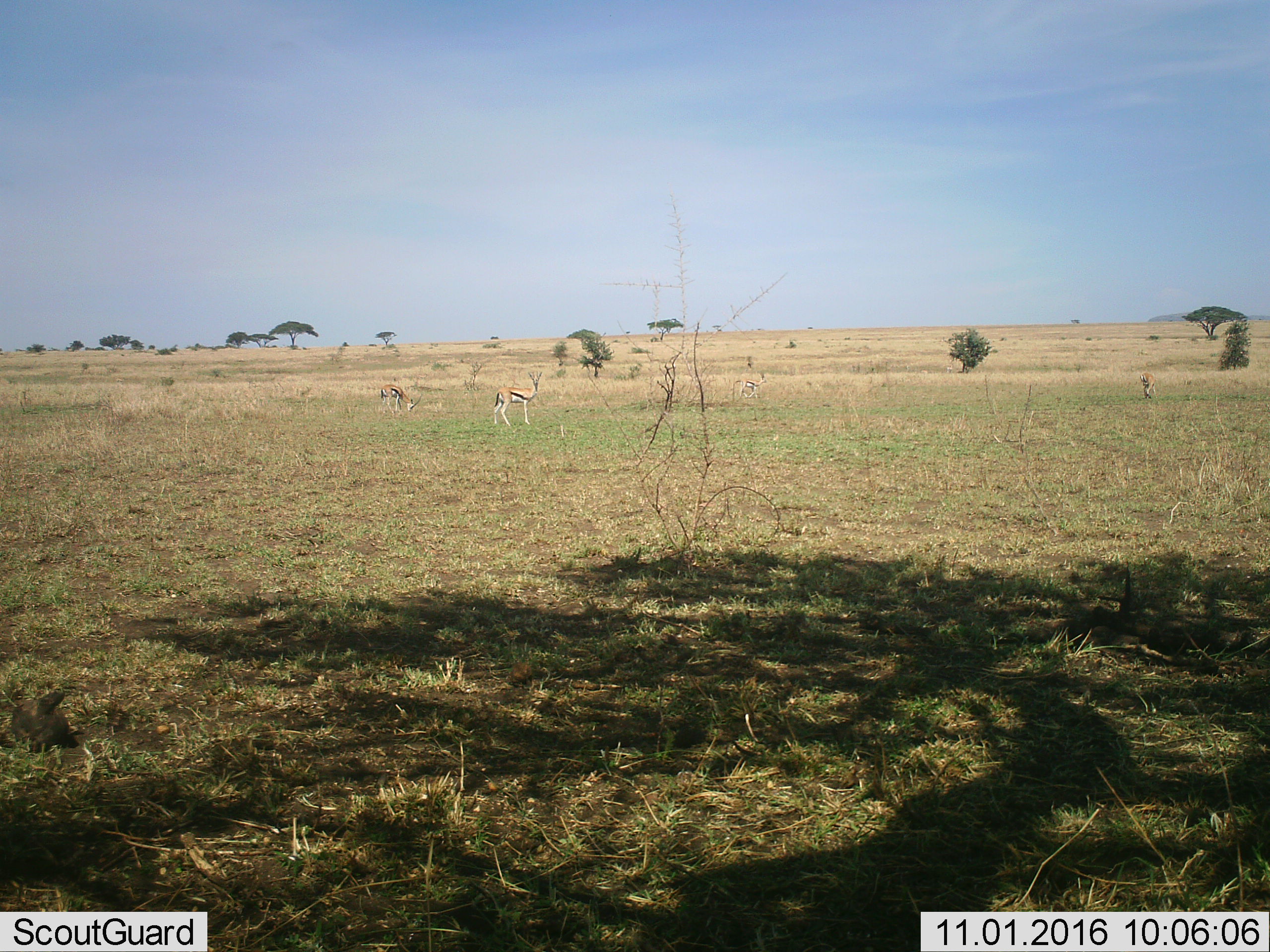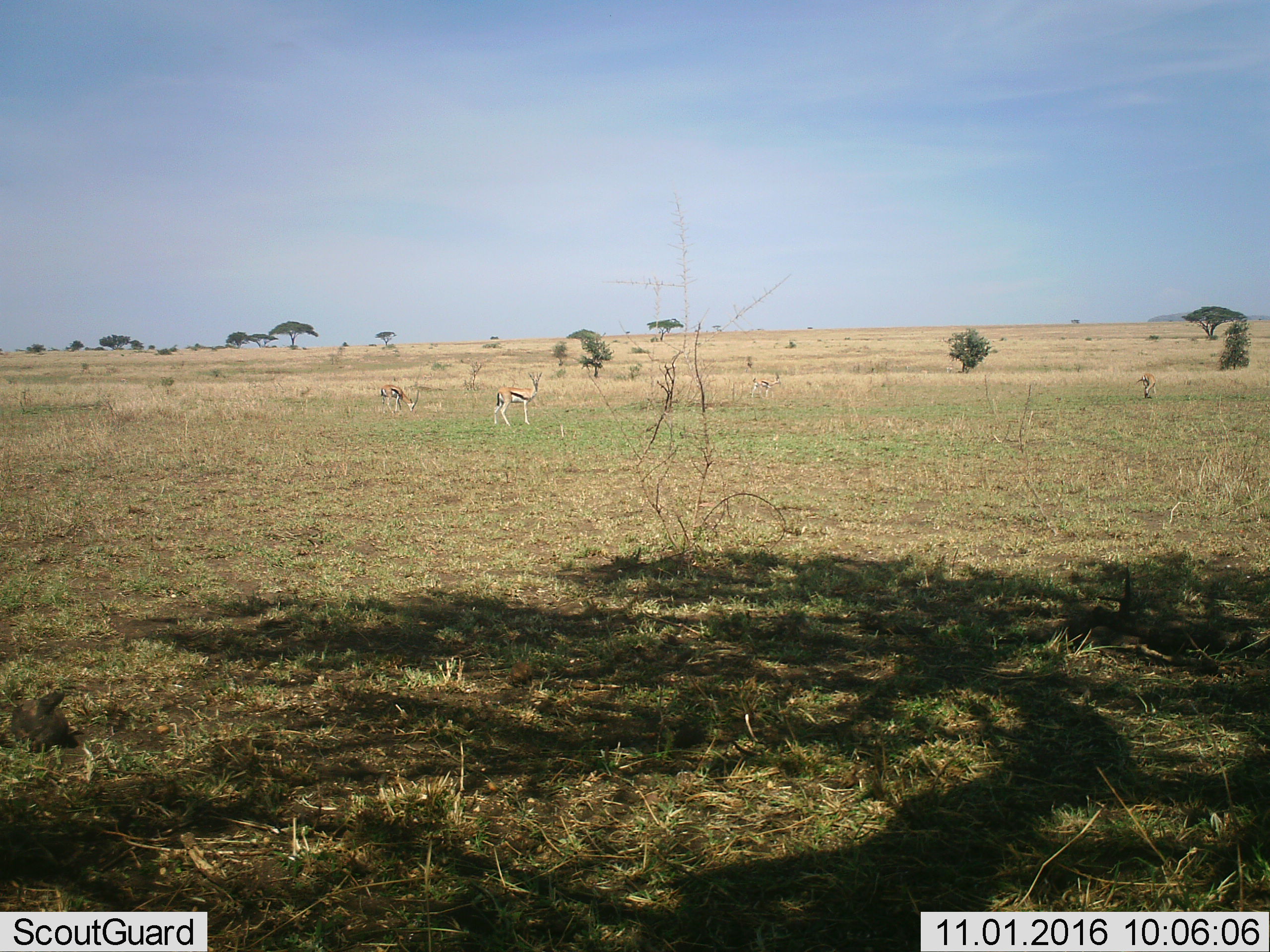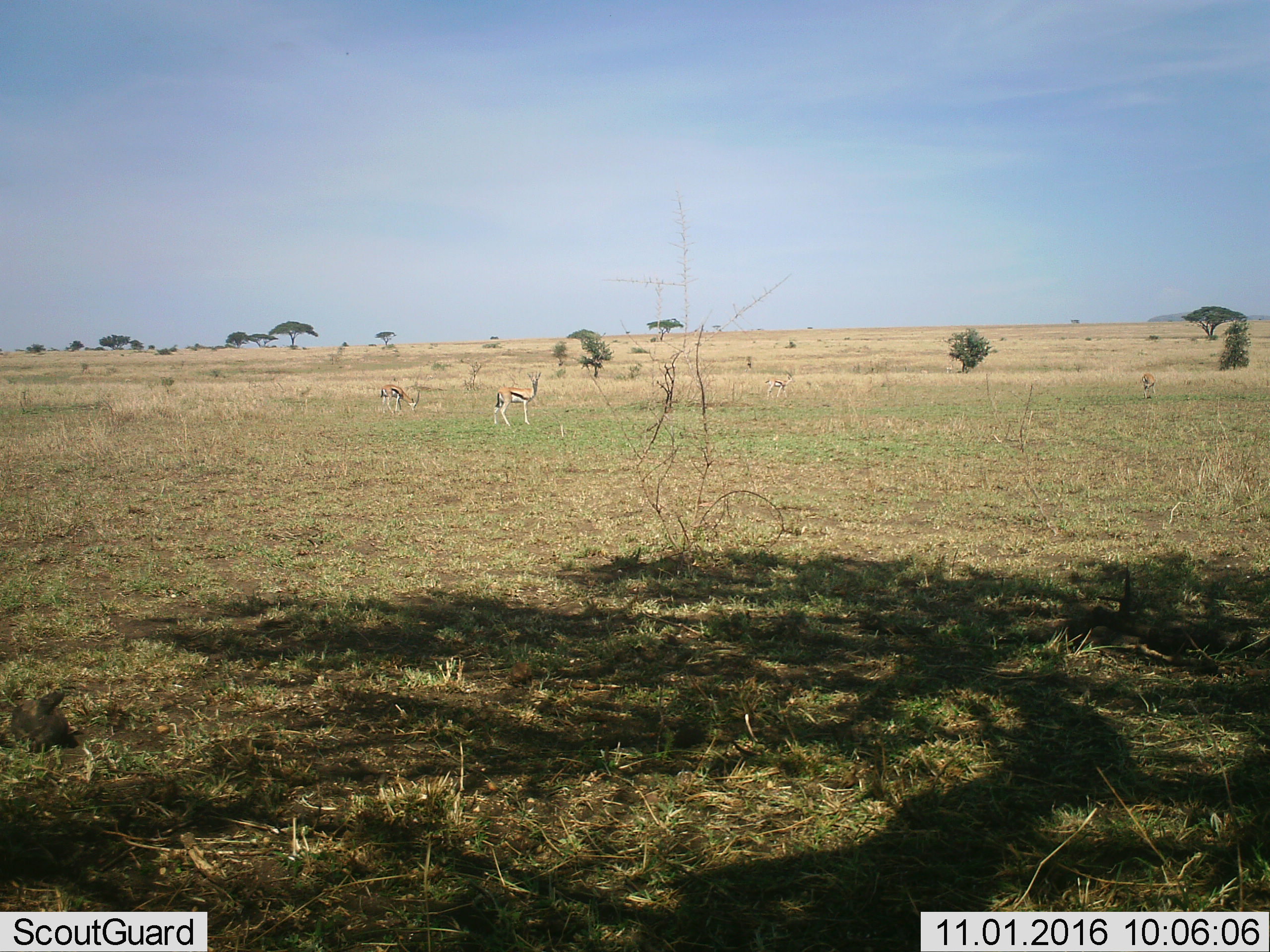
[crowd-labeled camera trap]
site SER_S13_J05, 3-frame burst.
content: unidentified animal